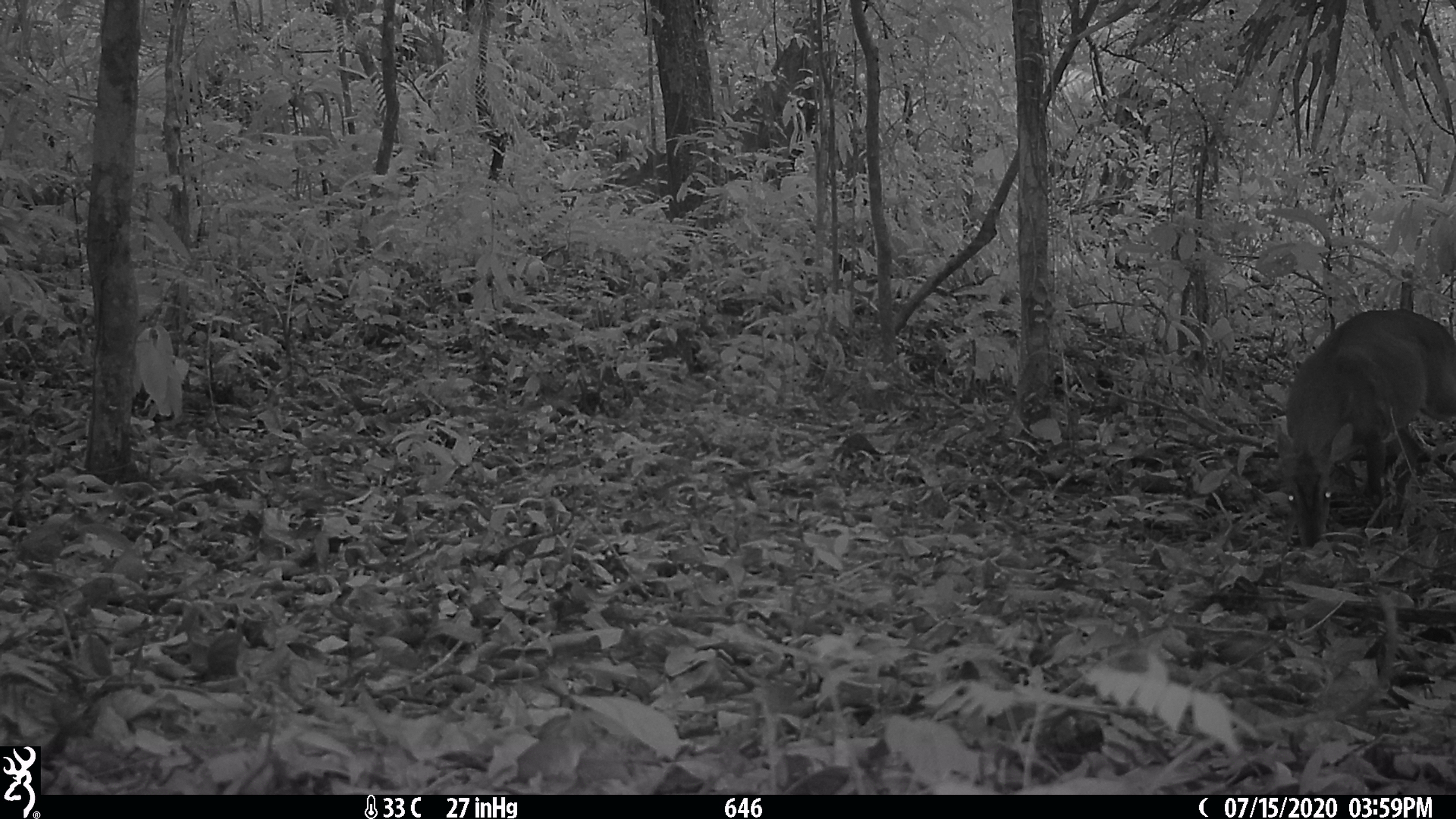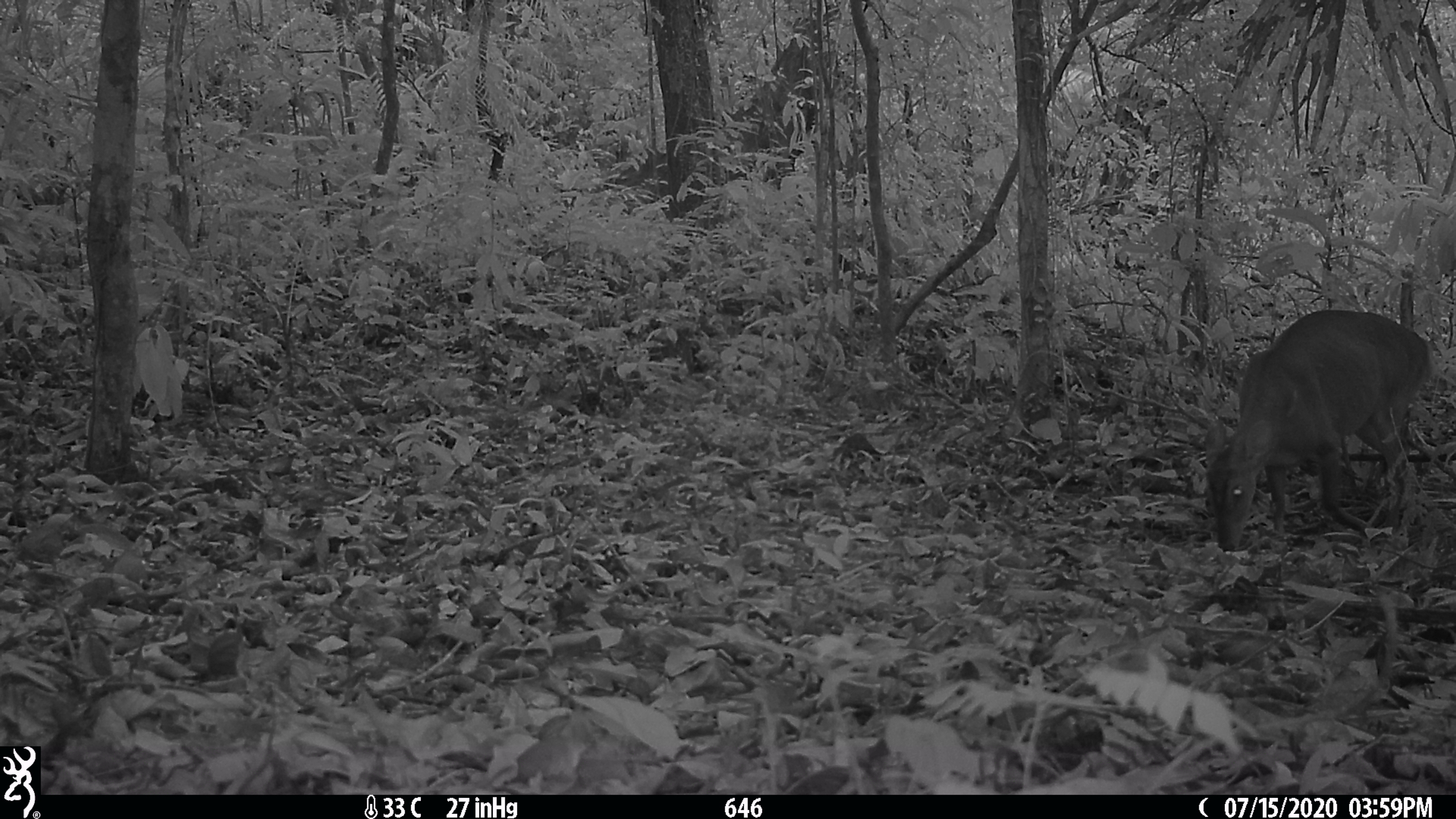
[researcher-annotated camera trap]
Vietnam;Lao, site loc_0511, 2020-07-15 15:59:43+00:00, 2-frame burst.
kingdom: Animalia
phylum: Chordata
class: Mammalia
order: Artiodactyla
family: Cervidae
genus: Muntiacus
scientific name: Muntiacus vuquangensis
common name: large-antlered muntjac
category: large antlered muntjac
Large antlered muntjac (large-antlered muntjac) (Muntiacus vuquangensis). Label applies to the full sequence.